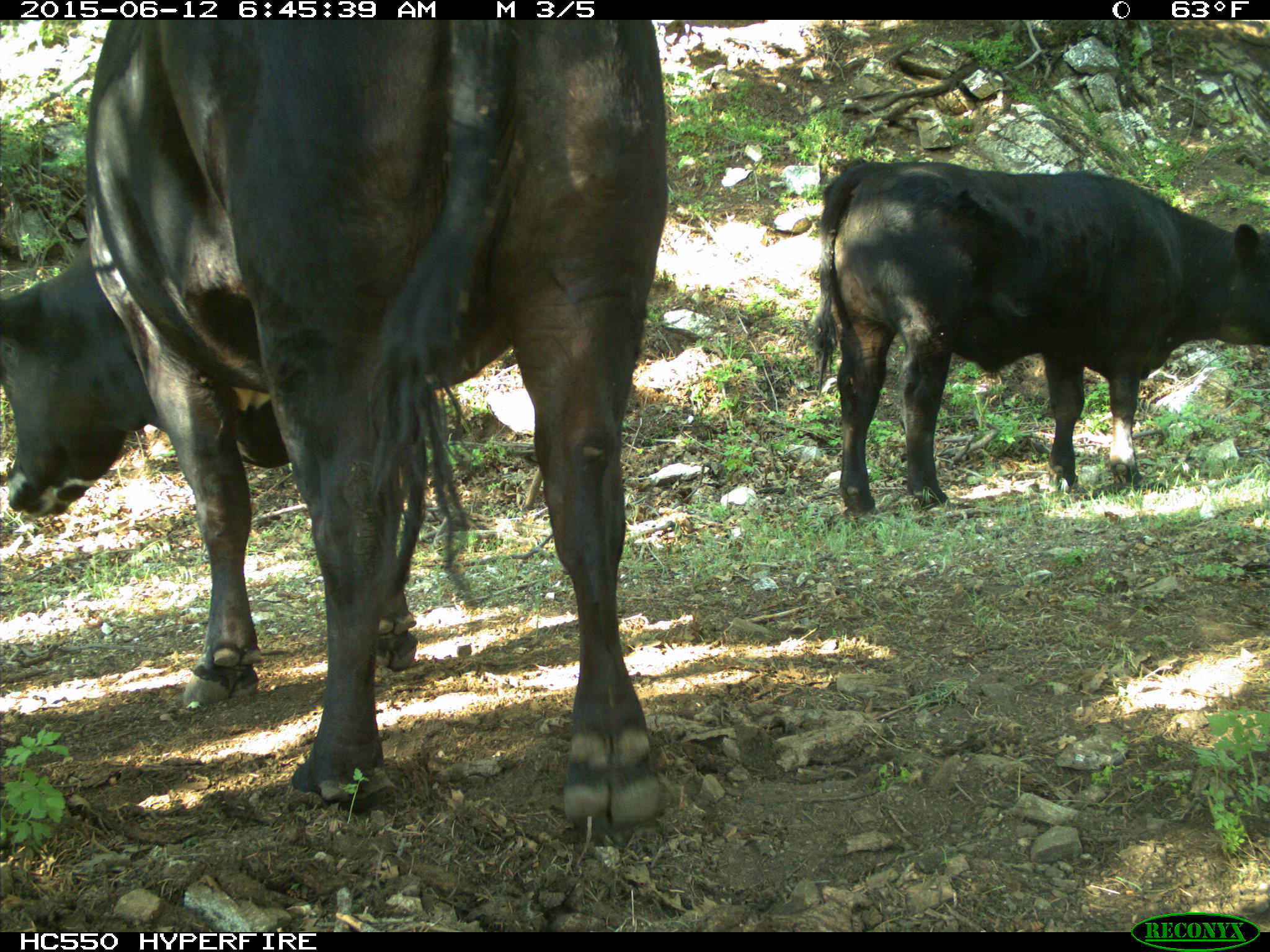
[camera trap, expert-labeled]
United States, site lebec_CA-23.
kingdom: Animalia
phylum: Chordata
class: Mammalia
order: Artiodactyla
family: Bovidae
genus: Bos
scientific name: Bos taurus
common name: domestic cow